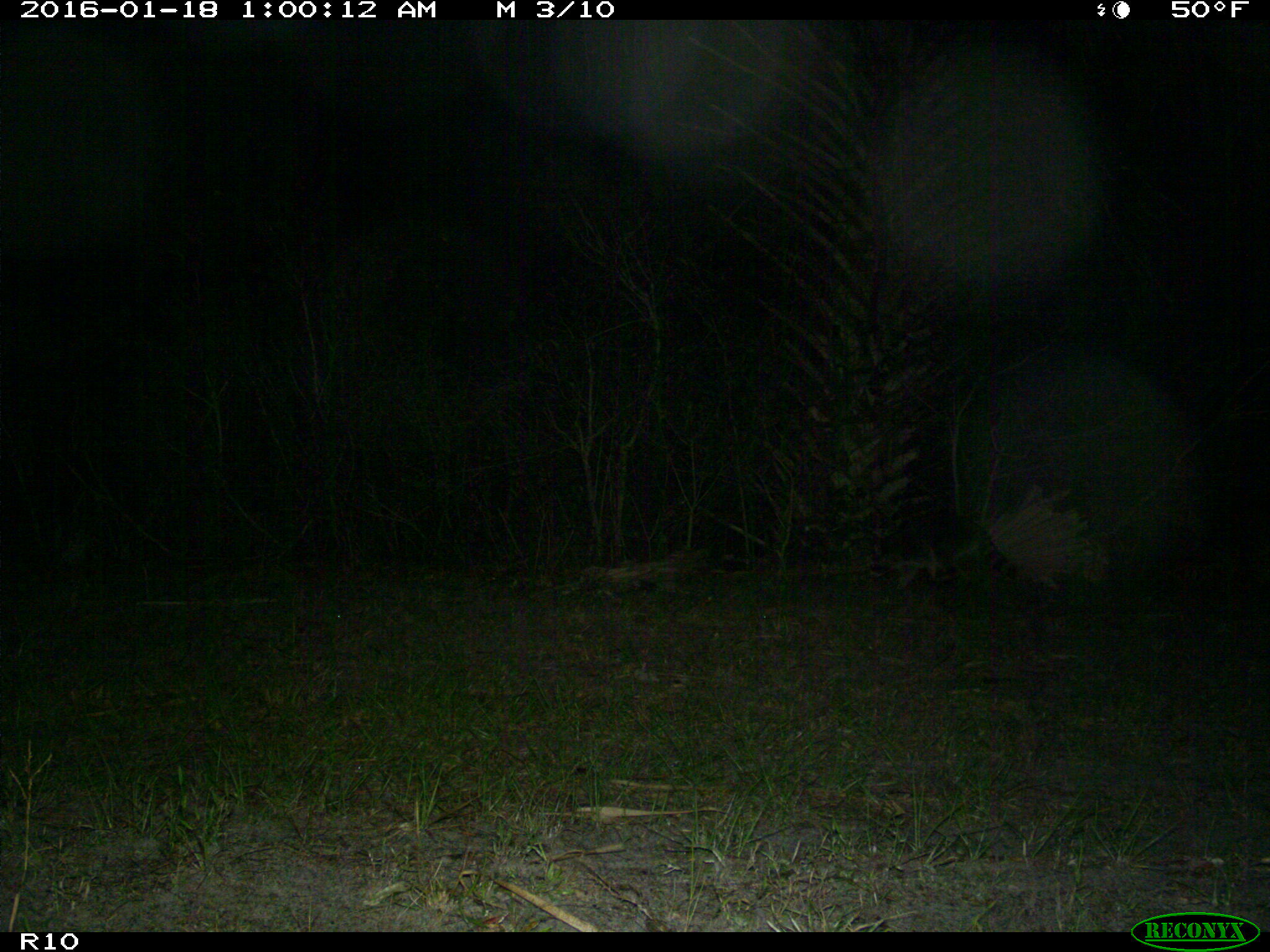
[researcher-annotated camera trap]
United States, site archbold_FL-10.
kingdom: Animalia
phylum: Chordata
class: Mammalia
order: Carnivora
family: Procyonidae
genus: Procyon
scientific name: Procyon lotor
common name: common raccoon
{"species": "Procyon lotor (common raccoon)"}